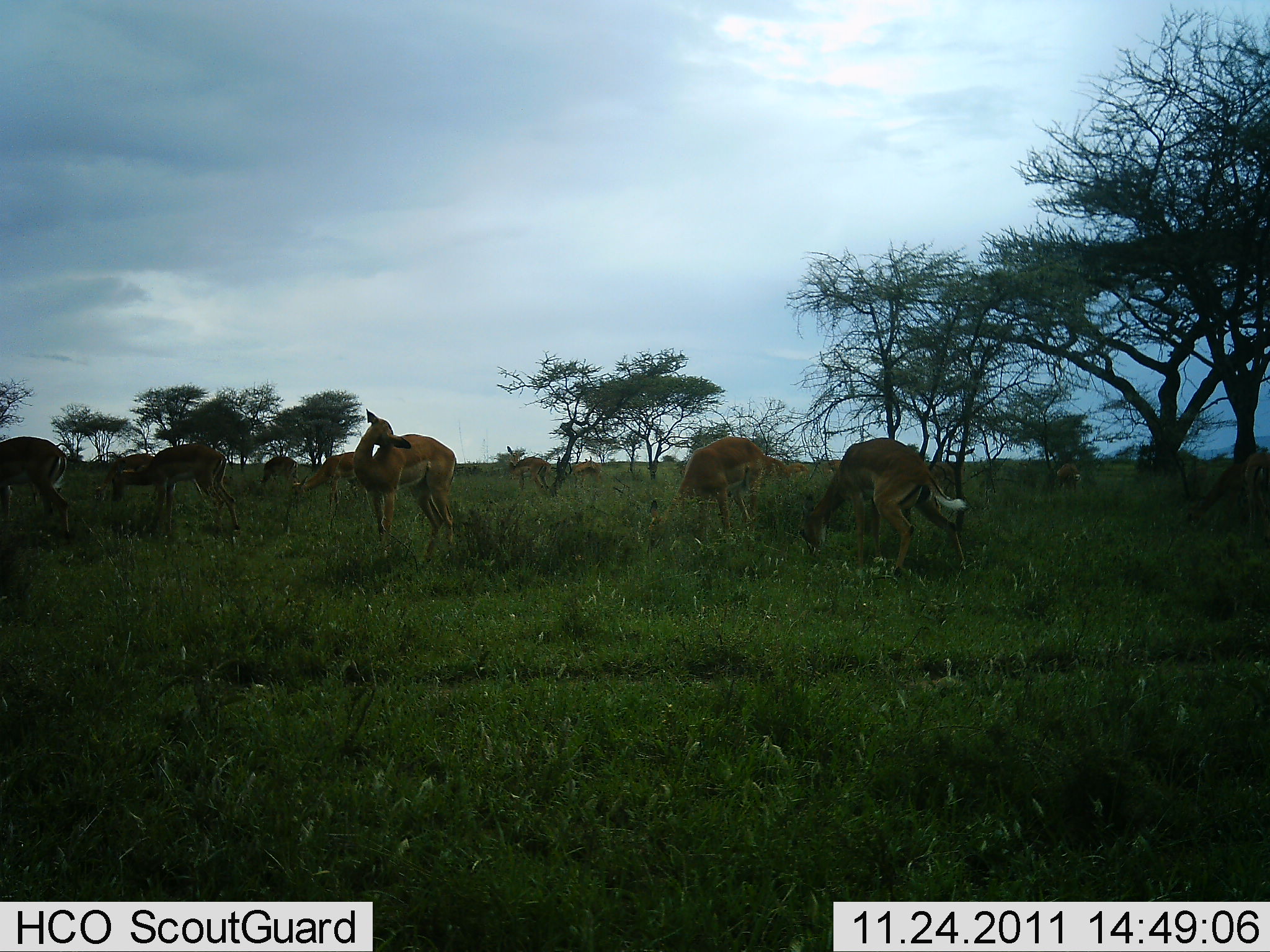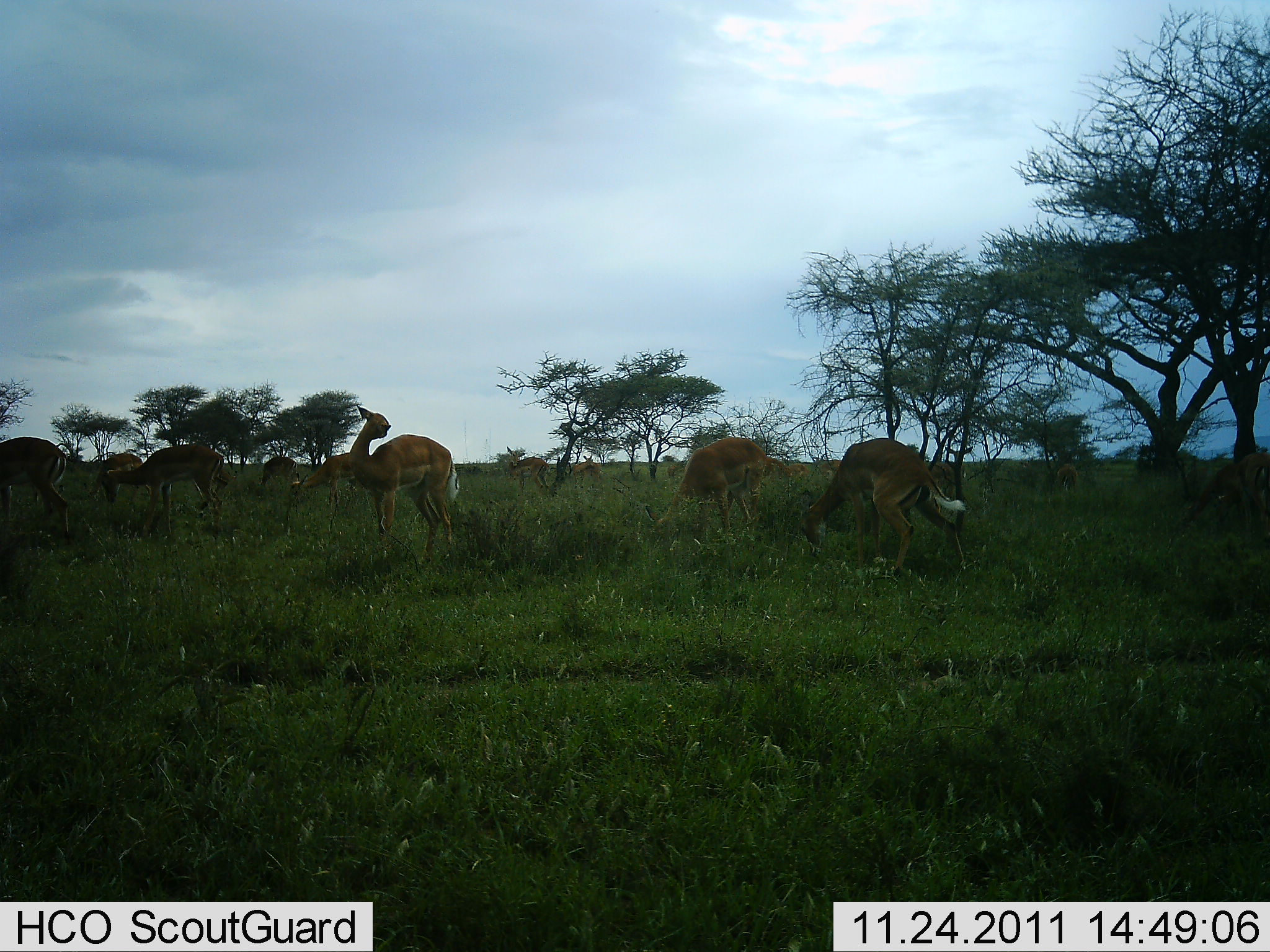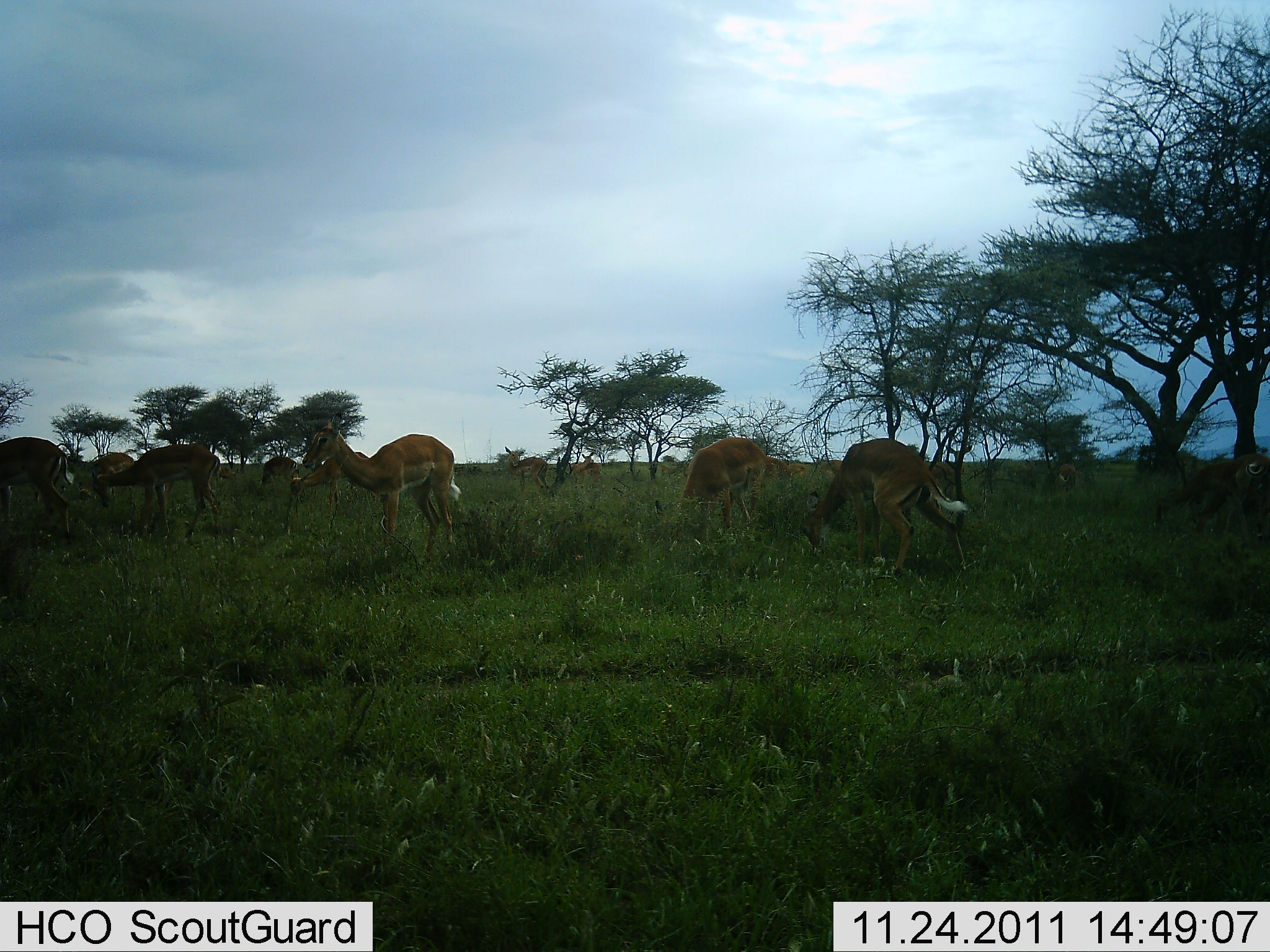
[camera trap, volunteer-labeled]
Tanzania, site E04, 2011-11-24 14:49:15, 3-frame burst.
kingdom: Animalia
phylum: Chordata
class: Mammalia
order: Artiodactyla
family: Bovidae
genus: Nanger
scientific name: Nanger granti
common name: grant's gazelle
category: gazellegrants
Gazellegrants (grant's gazelle) (Nanger granti), count 8. Behavior (volunteer vote fractions): standing 40%, resting 0%, moving 20%, interacting 0%. Young present (vote fraction): 0%. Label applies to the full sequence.